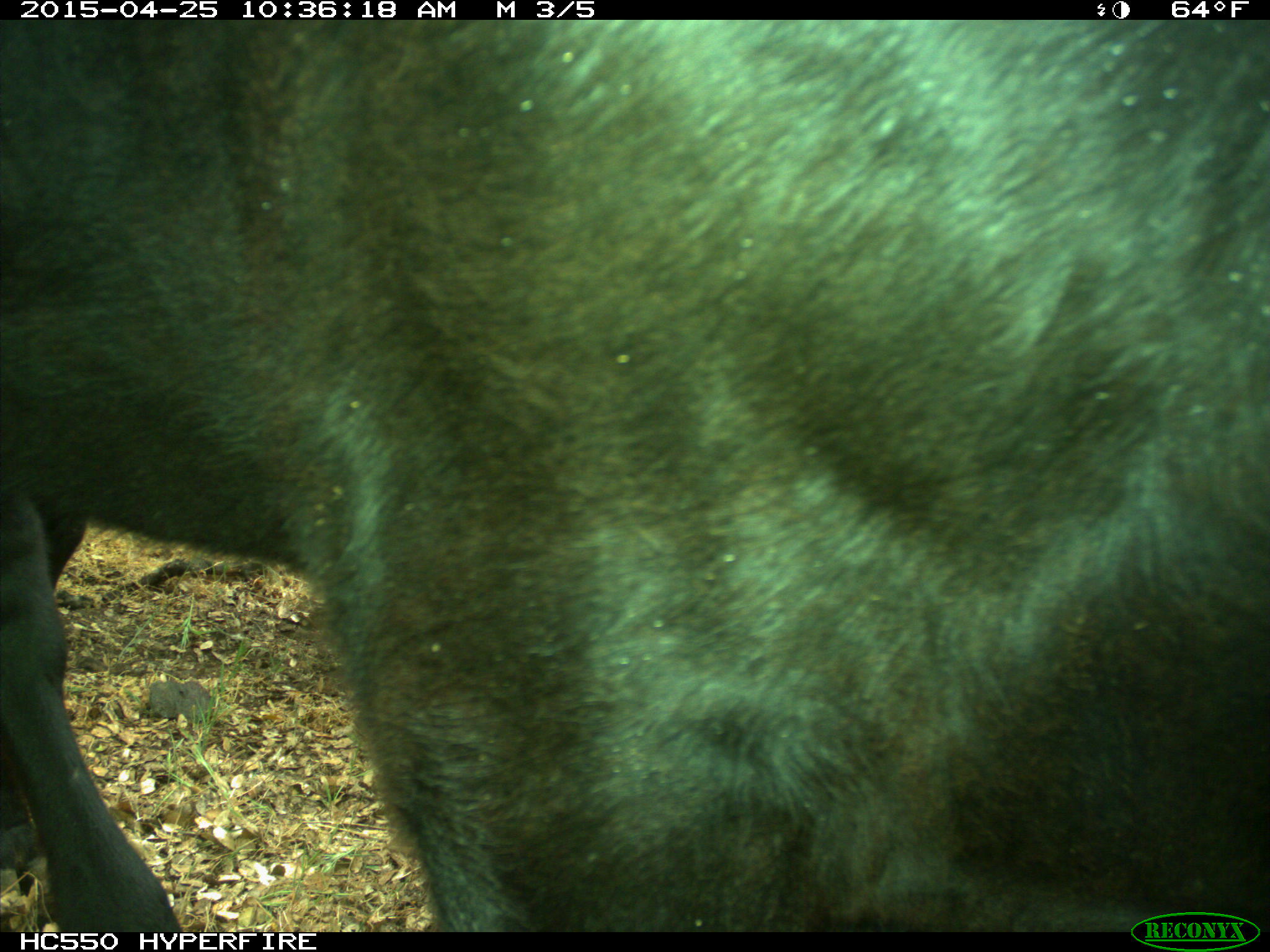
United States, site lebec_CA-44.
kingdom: Animalia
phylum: Chordata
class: Mammalia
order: Artiodactyla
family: Suidae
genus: Sus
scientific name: Sus scrofa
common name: wild boar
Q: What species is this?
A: Sus scrofa (wild boar).